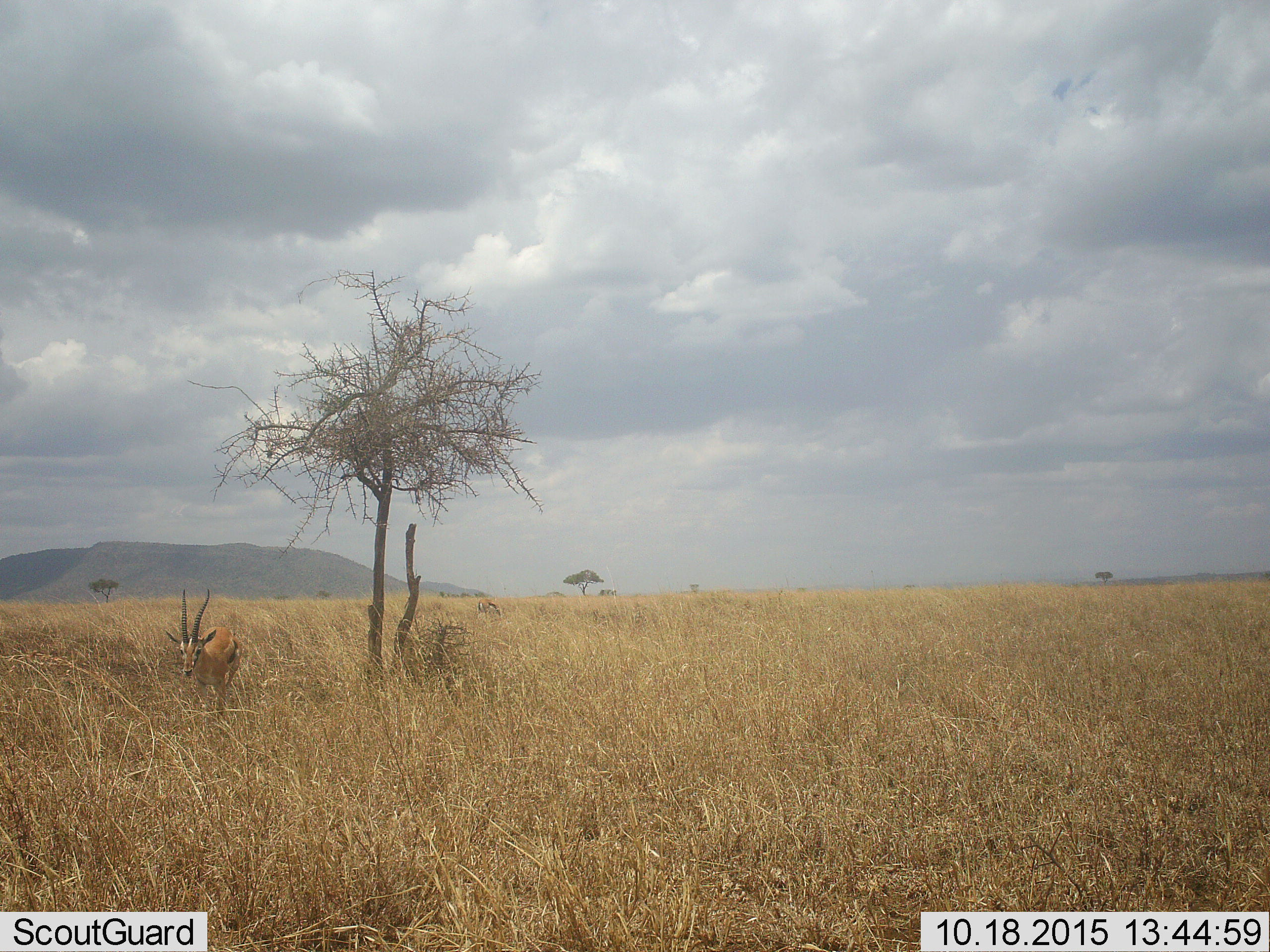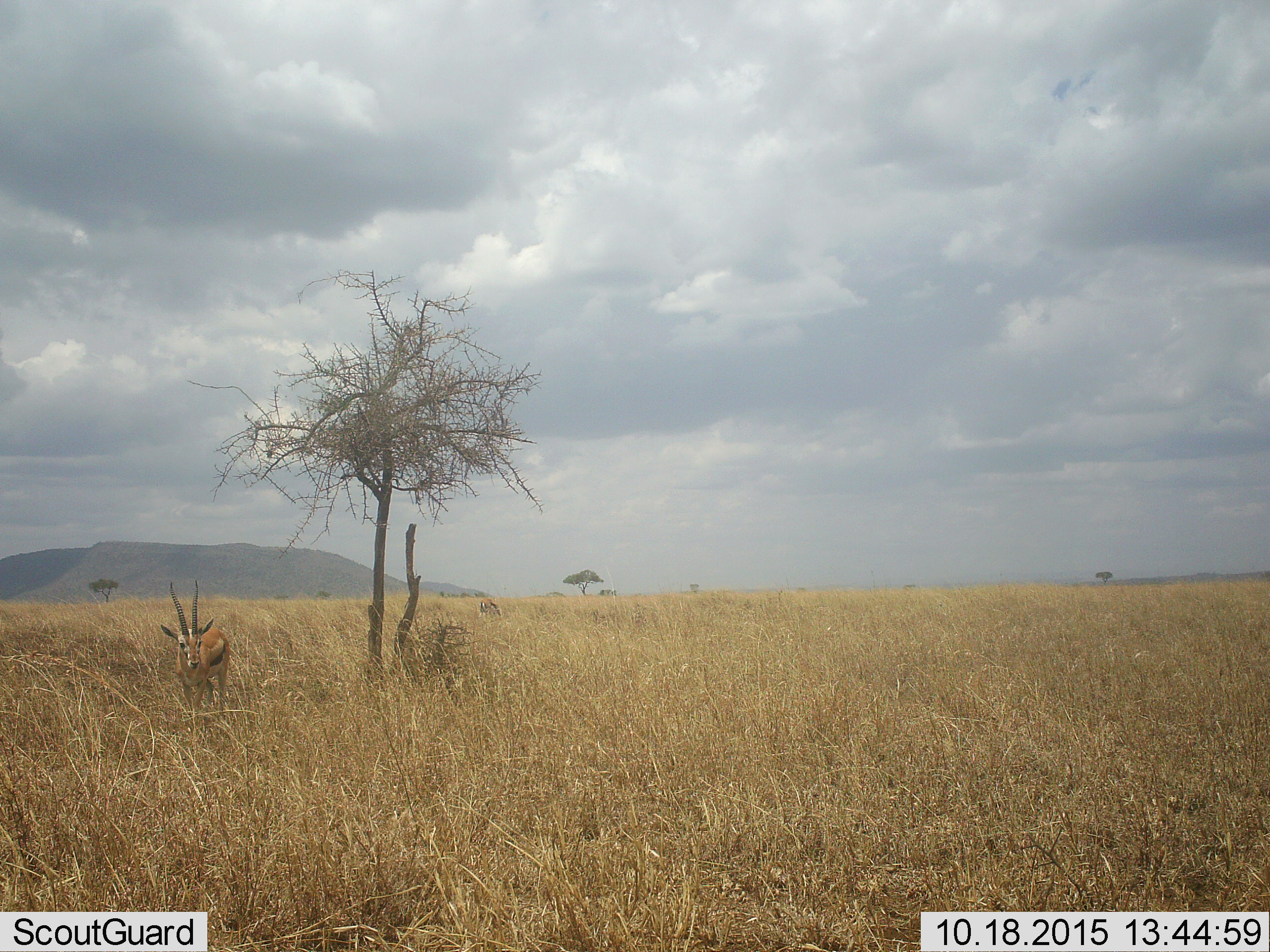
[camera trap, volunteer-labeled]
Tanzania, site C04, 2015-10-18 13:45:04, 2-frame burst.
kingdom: Animalia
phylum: Chordata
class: Mammalia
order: Artiodactyla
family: Bovidae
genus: Eudorcas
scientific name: Eudorcas thomsonii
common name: thomson's gazelle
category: gazellethomsons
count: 1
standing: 56%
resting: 0%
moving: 56%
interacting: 0%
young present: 0%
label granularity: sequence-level